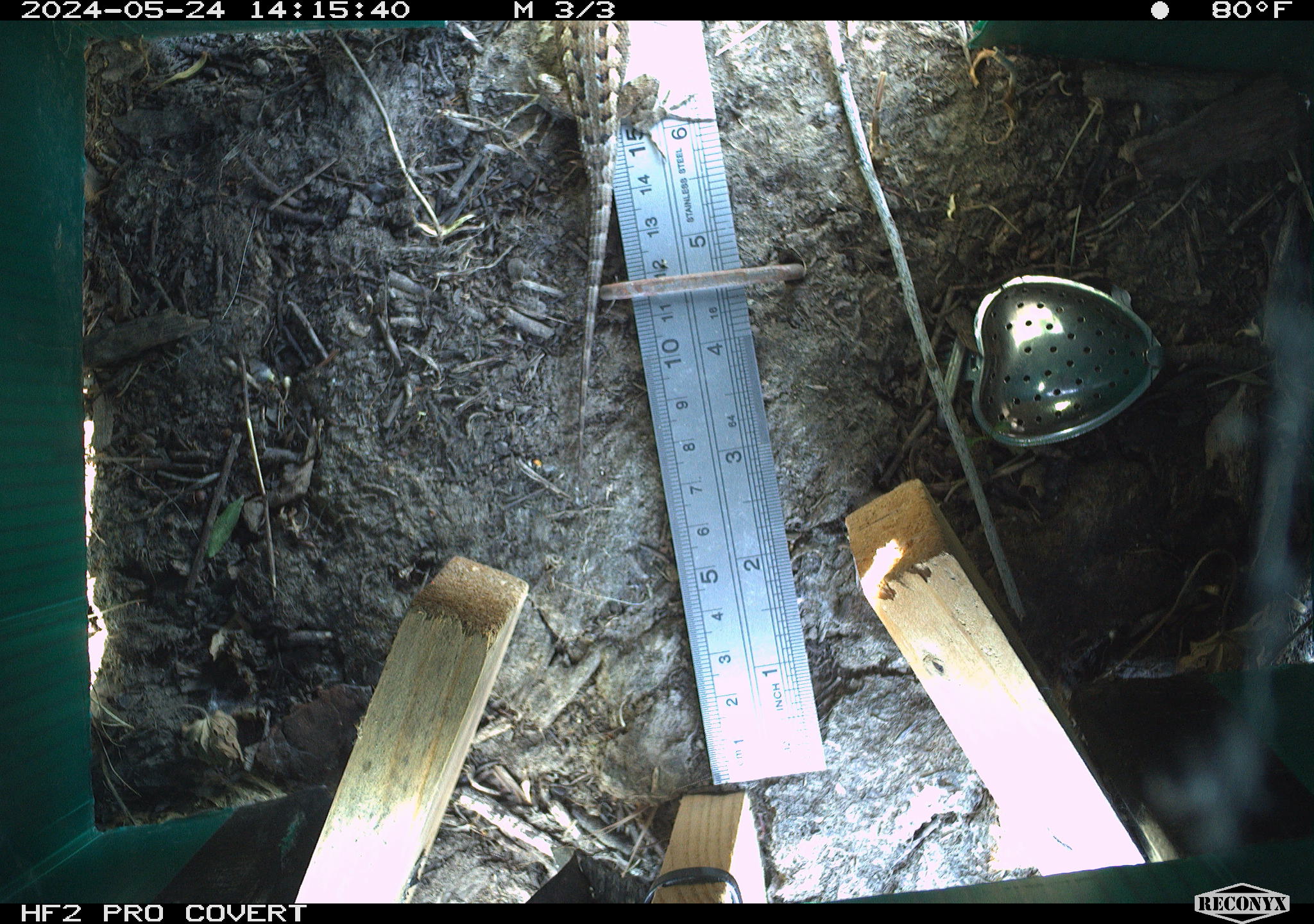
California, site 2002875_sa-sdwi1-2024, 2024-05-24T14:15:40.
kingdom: Animalia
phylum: Chordata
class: Reptilia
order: Squamata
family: Phrynosomatidae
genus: Sceloporus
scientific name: Sceloporus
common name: spiny lizards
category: sceloporus species